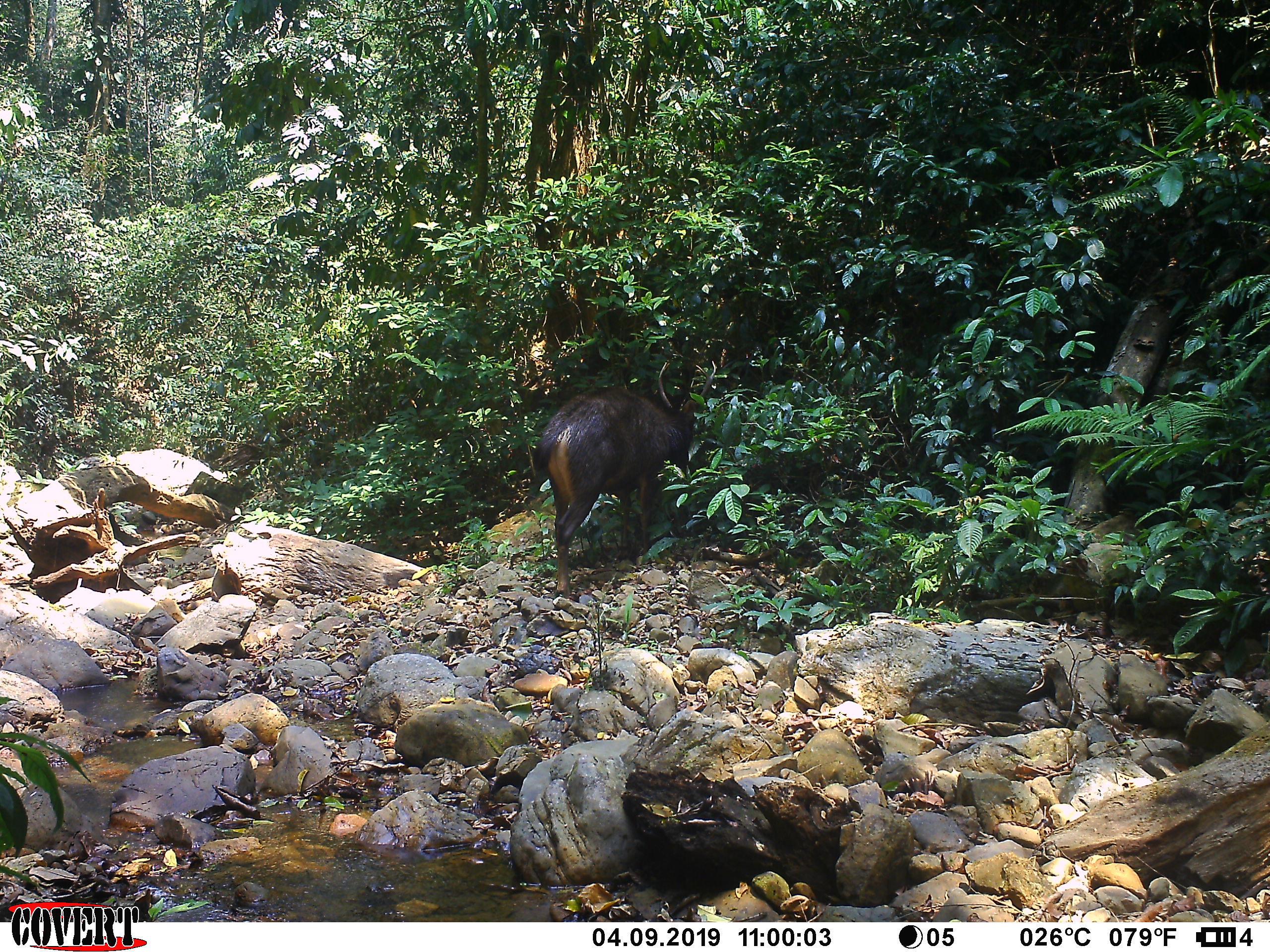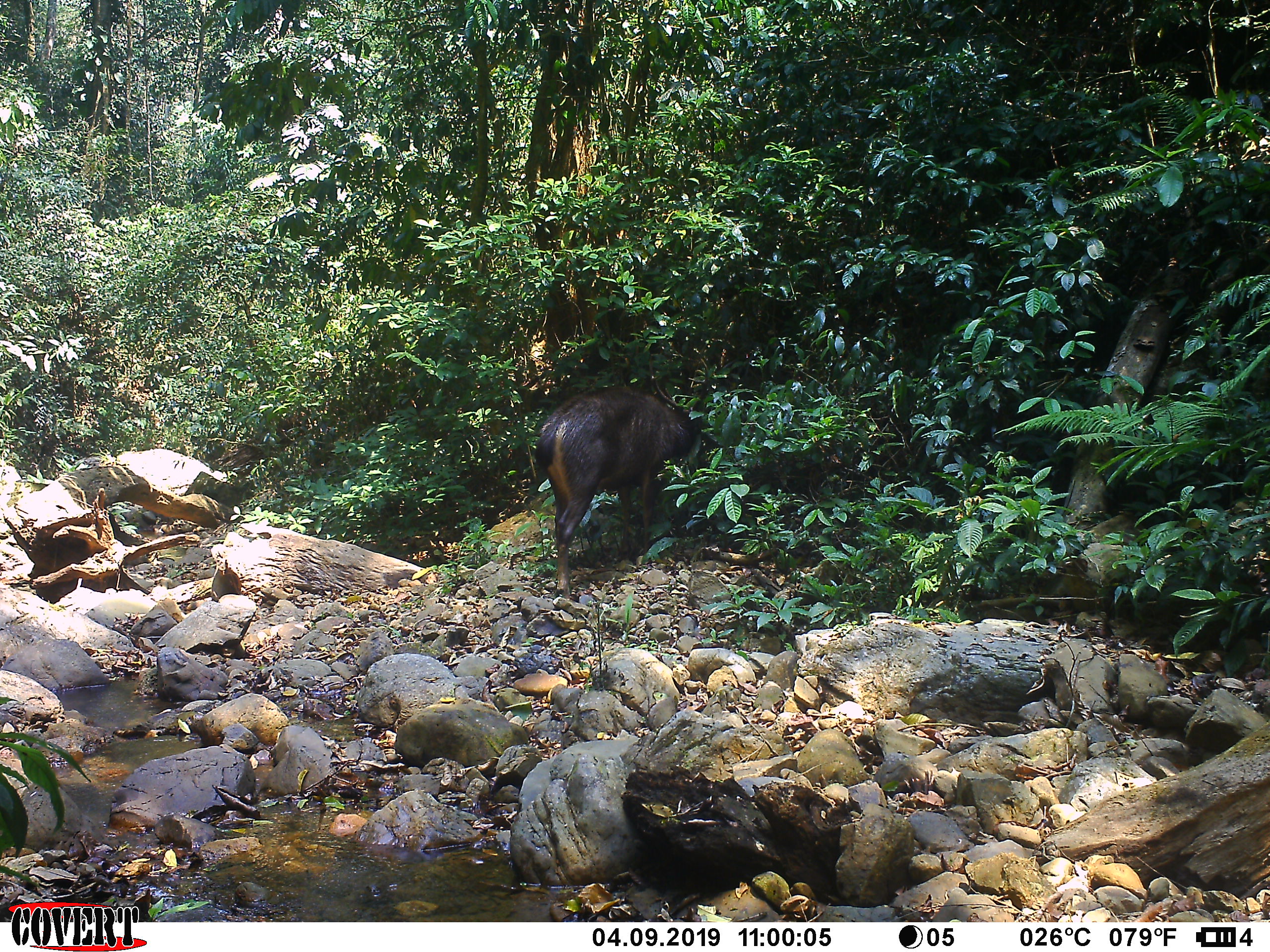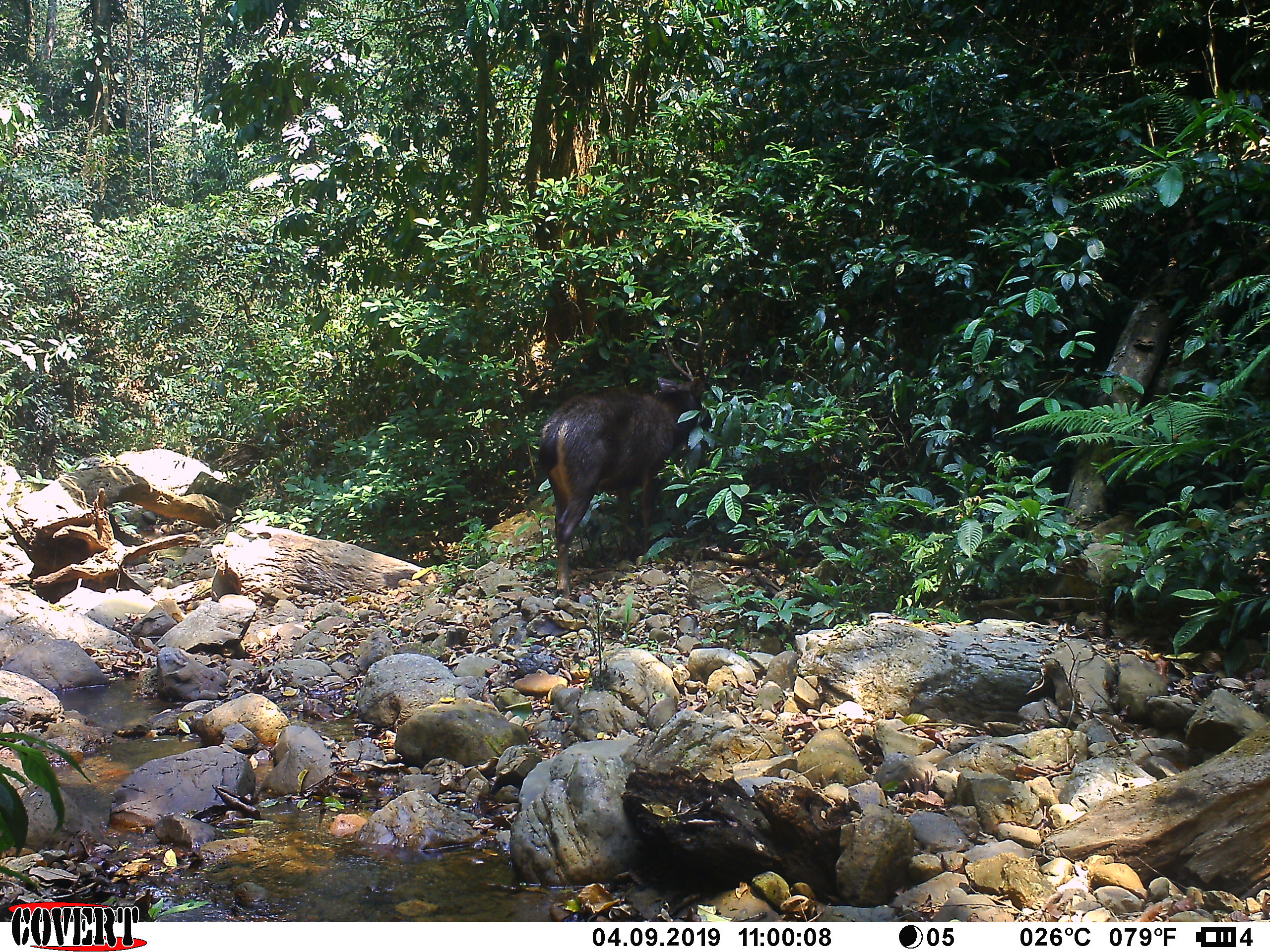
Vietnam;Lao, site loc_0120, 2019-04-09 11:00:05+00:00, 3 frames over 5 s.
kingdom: Animalia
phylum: Chordata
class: Mammalia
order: Artiodactyla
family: Cervidae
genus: Rusa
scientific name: Rusa unicolor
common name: sambar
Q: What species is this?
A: Sambar (Rusa unicolor).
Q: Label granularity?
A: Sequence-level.